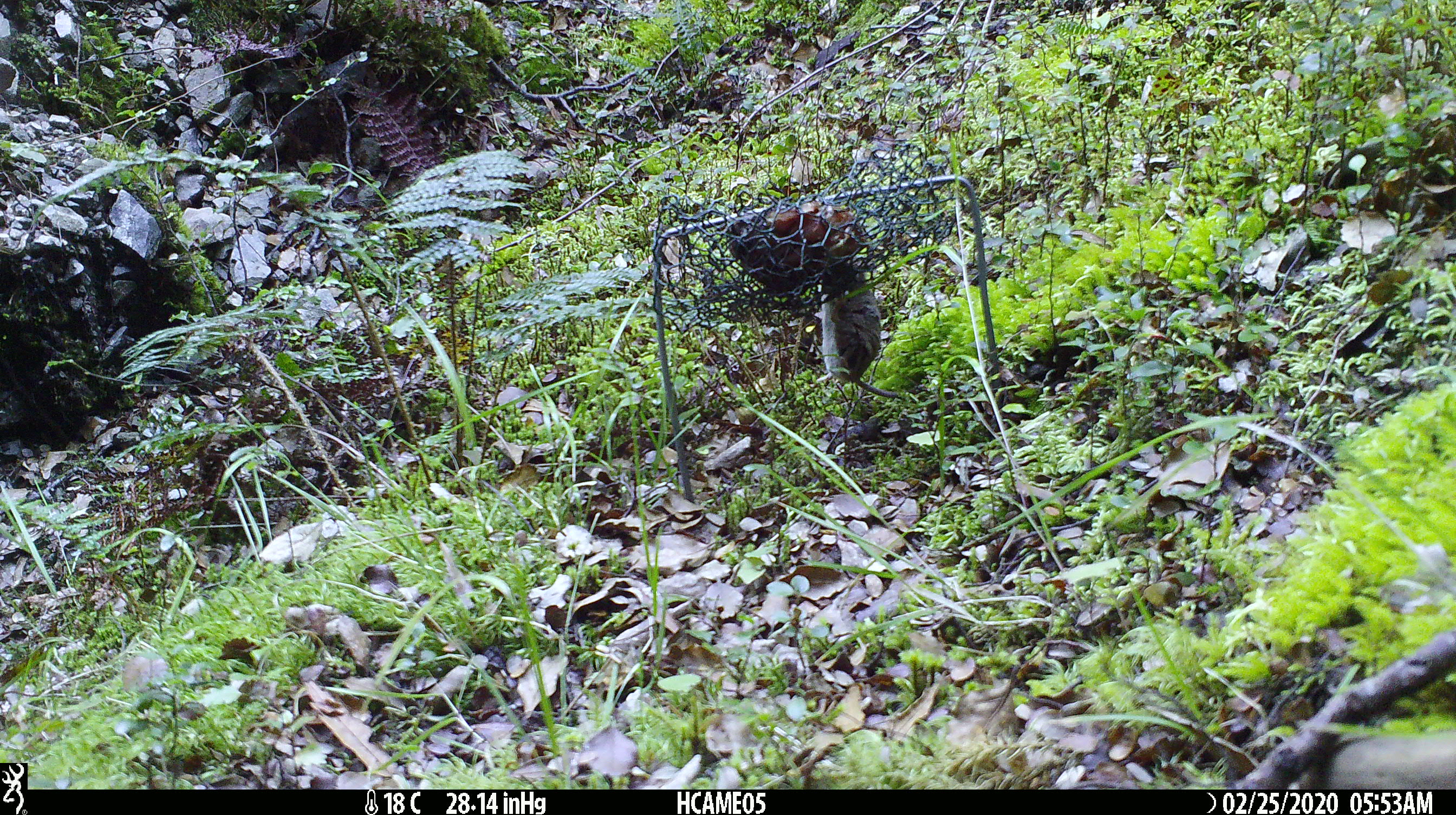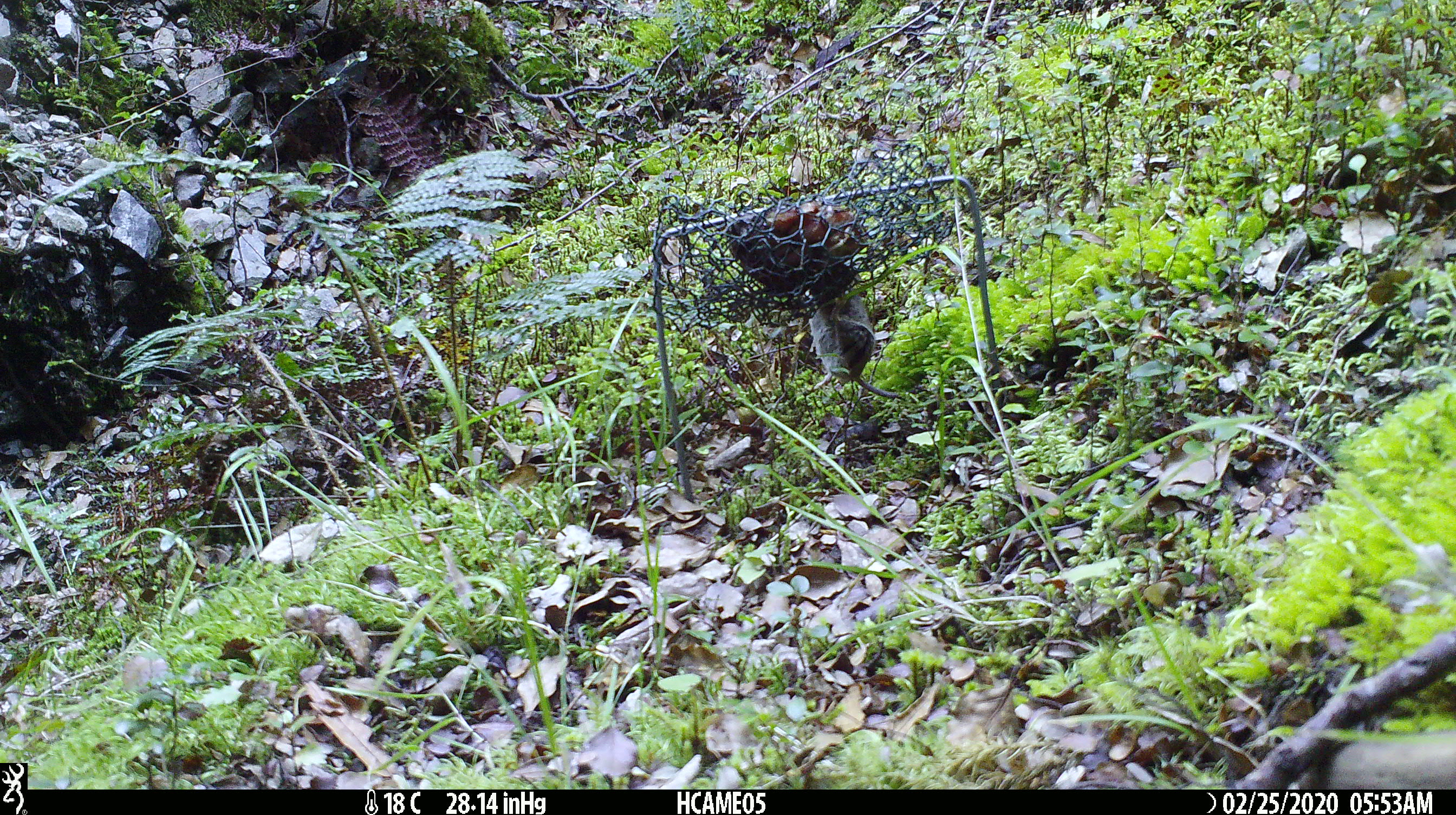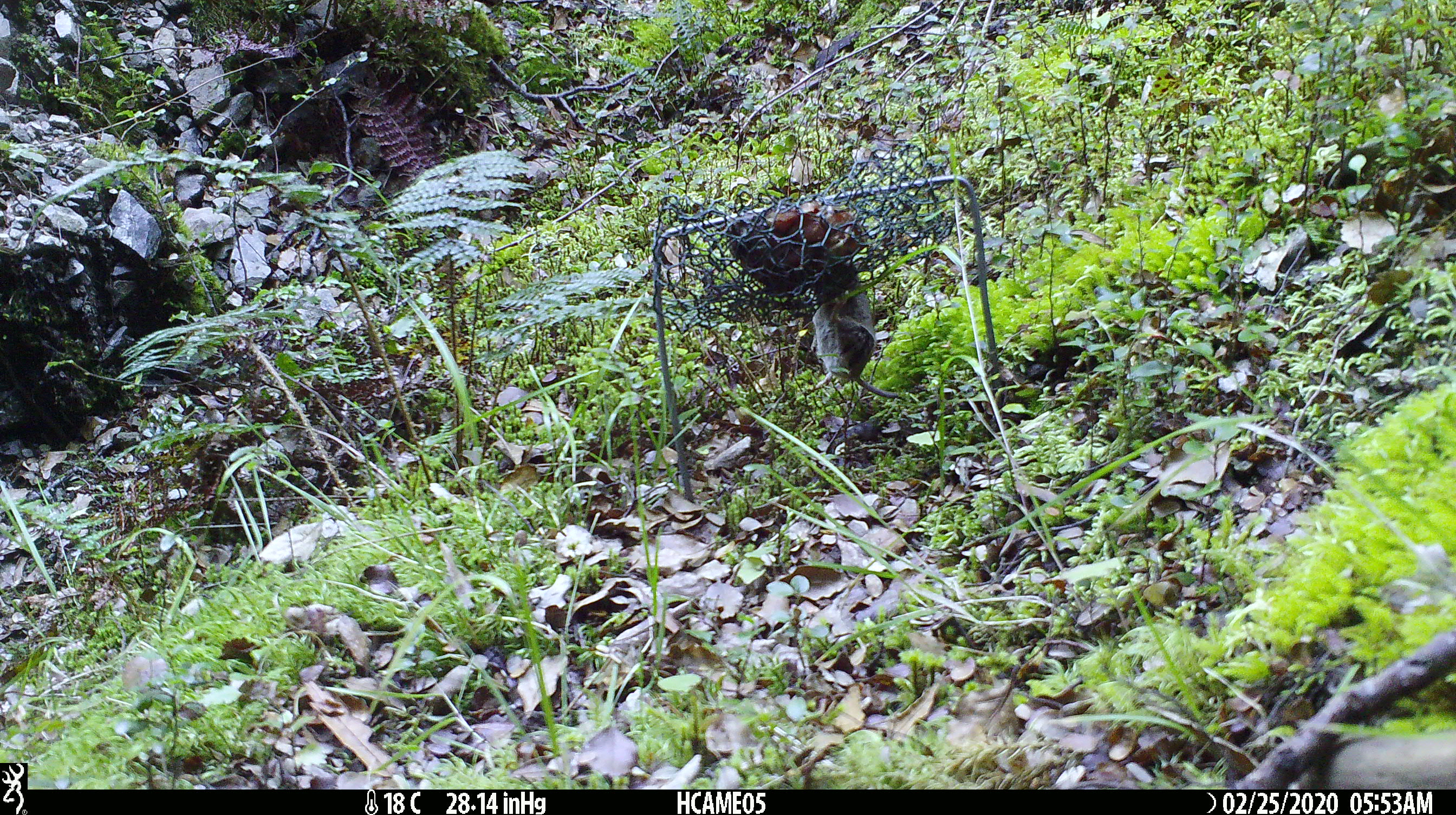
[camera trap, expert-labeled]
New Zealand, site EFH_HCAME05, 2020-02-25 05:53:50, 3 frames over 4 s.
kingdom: Animalia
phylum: Chordata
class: Mammalia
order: Rodentia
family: Muridae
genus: Mus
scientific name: Mus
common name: mouse